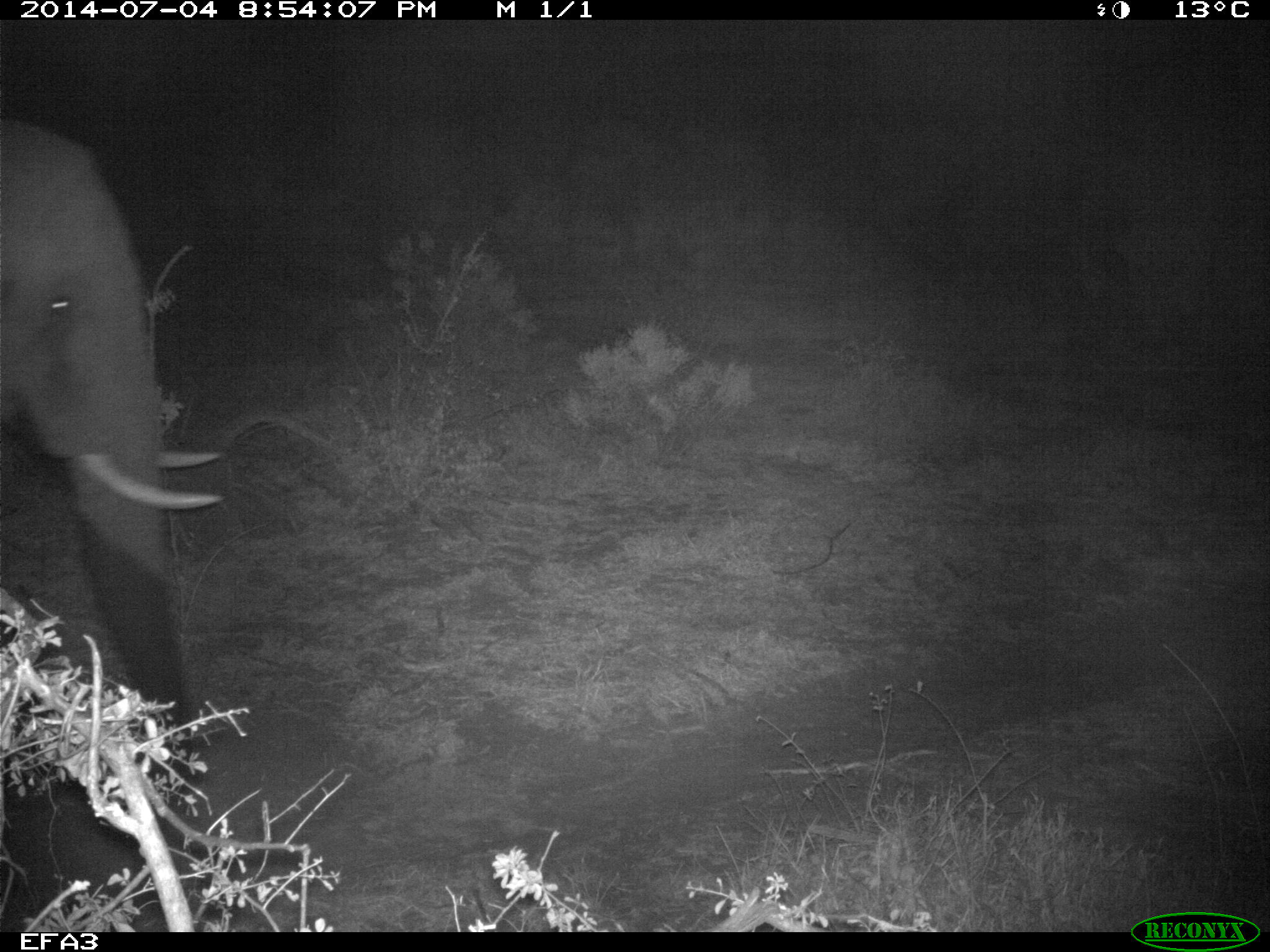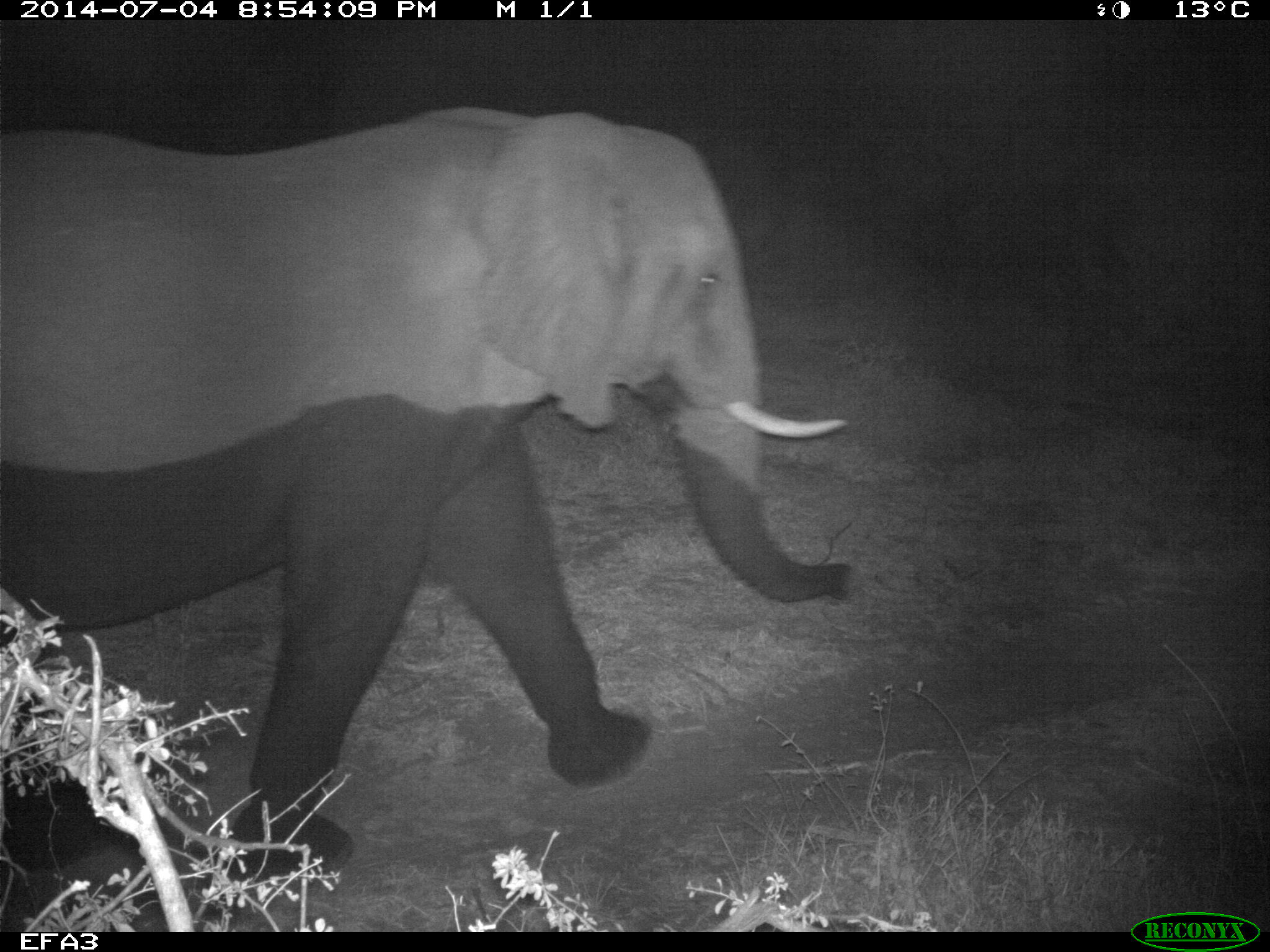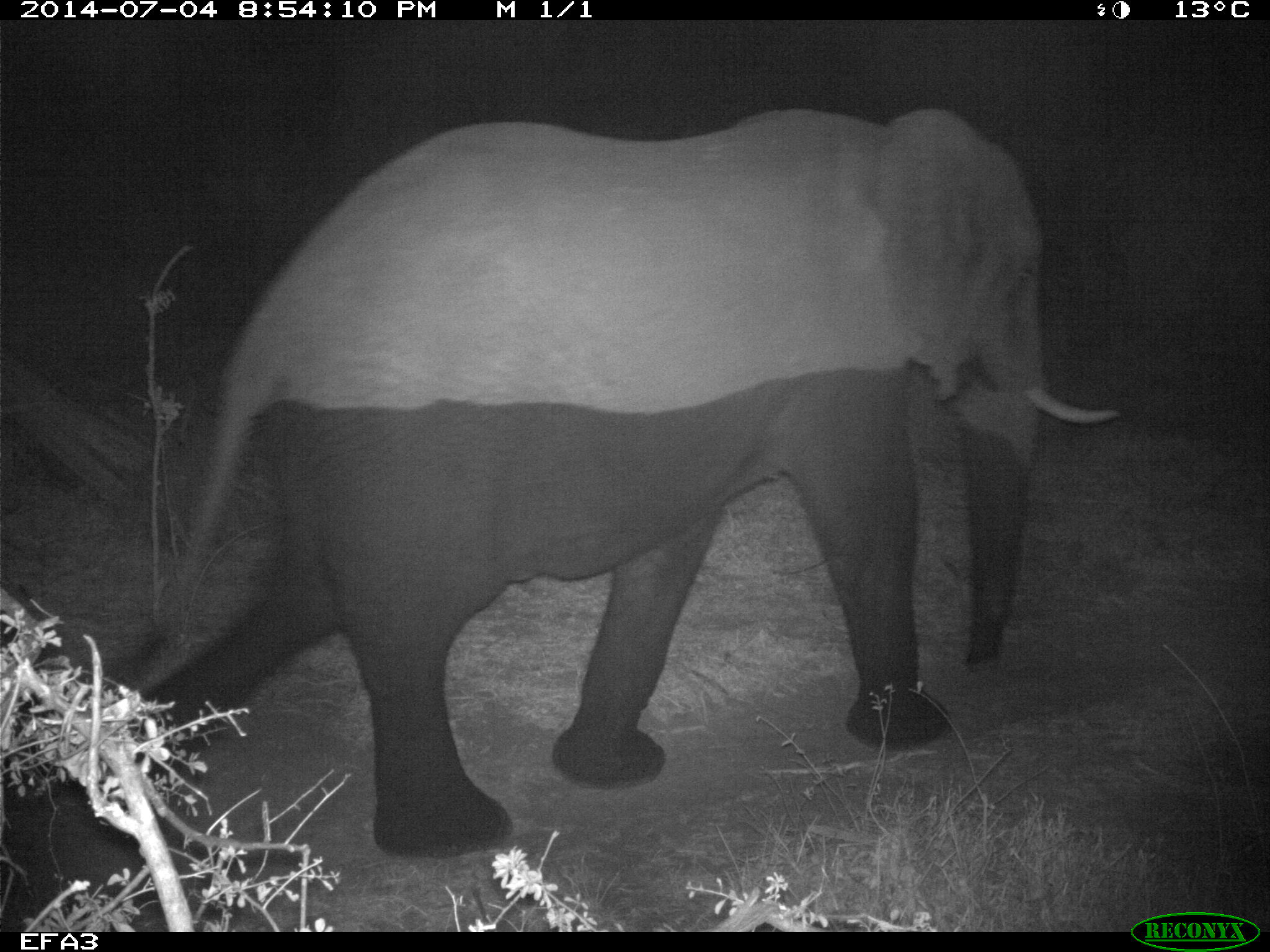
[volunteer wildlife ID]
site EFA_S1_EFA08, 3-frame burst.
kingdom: Animalia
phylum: Chordata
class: Mammalia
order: Proboscidea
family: Elephantidae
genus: Loxodonta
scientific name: Loxodonta africana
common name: african bush elephant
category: elephant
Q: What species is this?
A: Elephant (african bush elephant) (Loxodonta africana).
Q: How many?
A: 1.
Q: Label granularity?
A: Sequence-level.